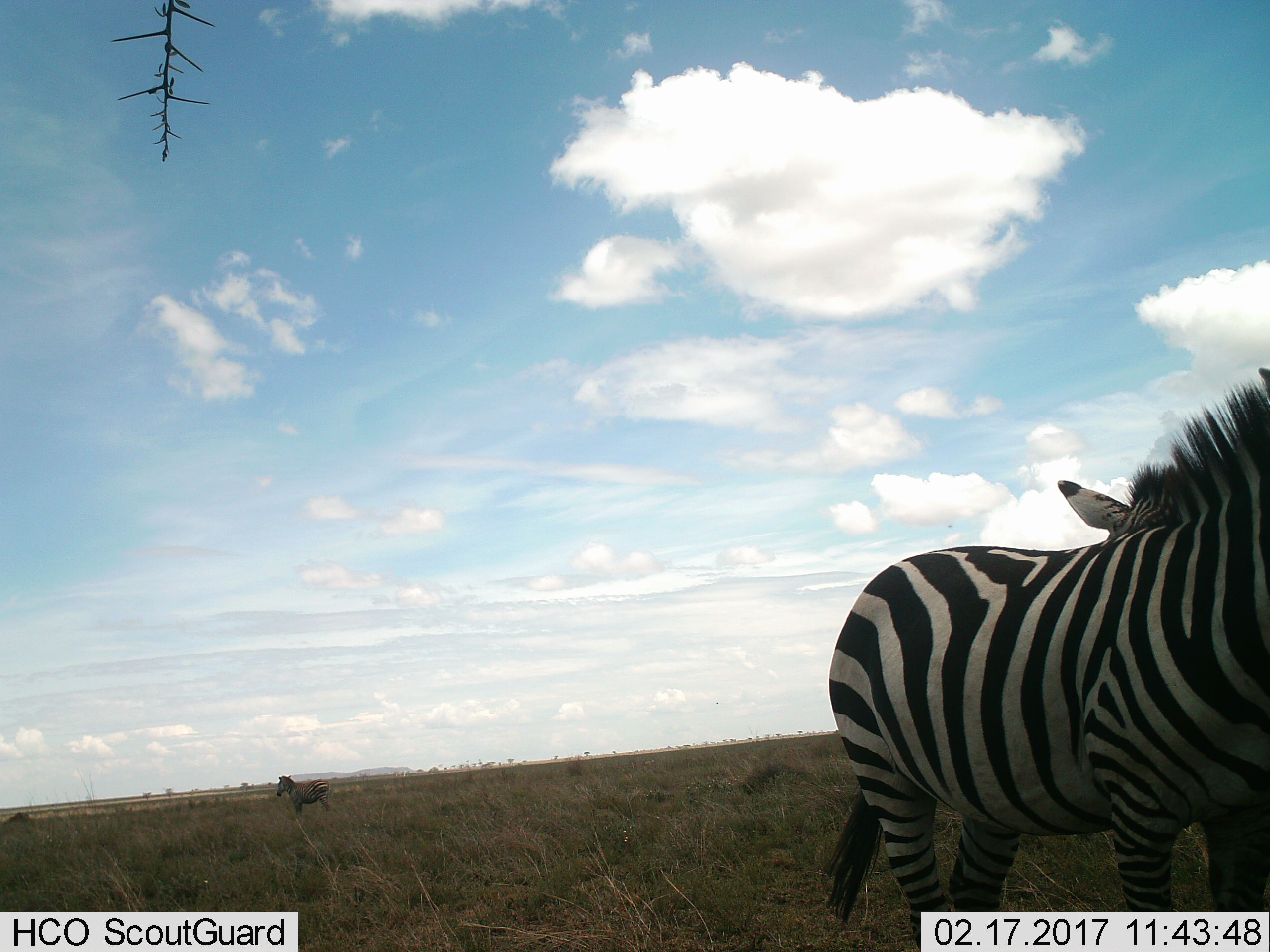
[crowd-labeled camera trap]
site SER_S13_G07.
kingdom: Animalia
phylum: Chordata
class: Mammalia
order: Perissodactyla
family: Equidae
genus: Equus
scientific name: Equus quagga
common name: plains zebra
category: zebraplains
Zebraplains (plains zebra) (Equus quagga), count 3. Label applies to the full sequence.